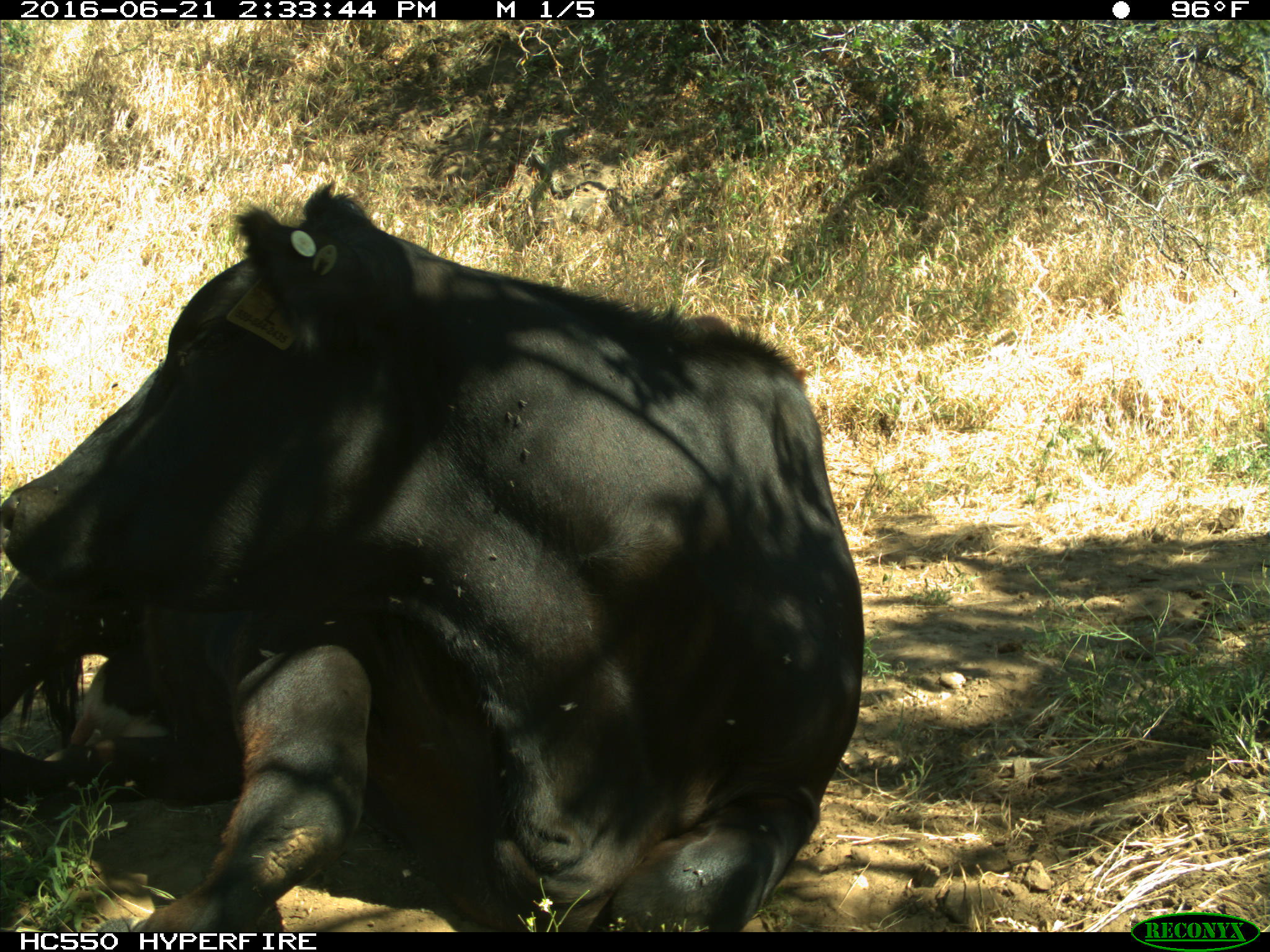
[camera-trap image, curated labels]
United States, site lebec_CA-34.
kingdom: Animalia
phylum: Chordata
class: Mammalia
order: Artiodactyla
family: Bovidae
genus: Bos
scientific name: Bos taurus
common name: domestic cow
Bos taurus (domestic cow).